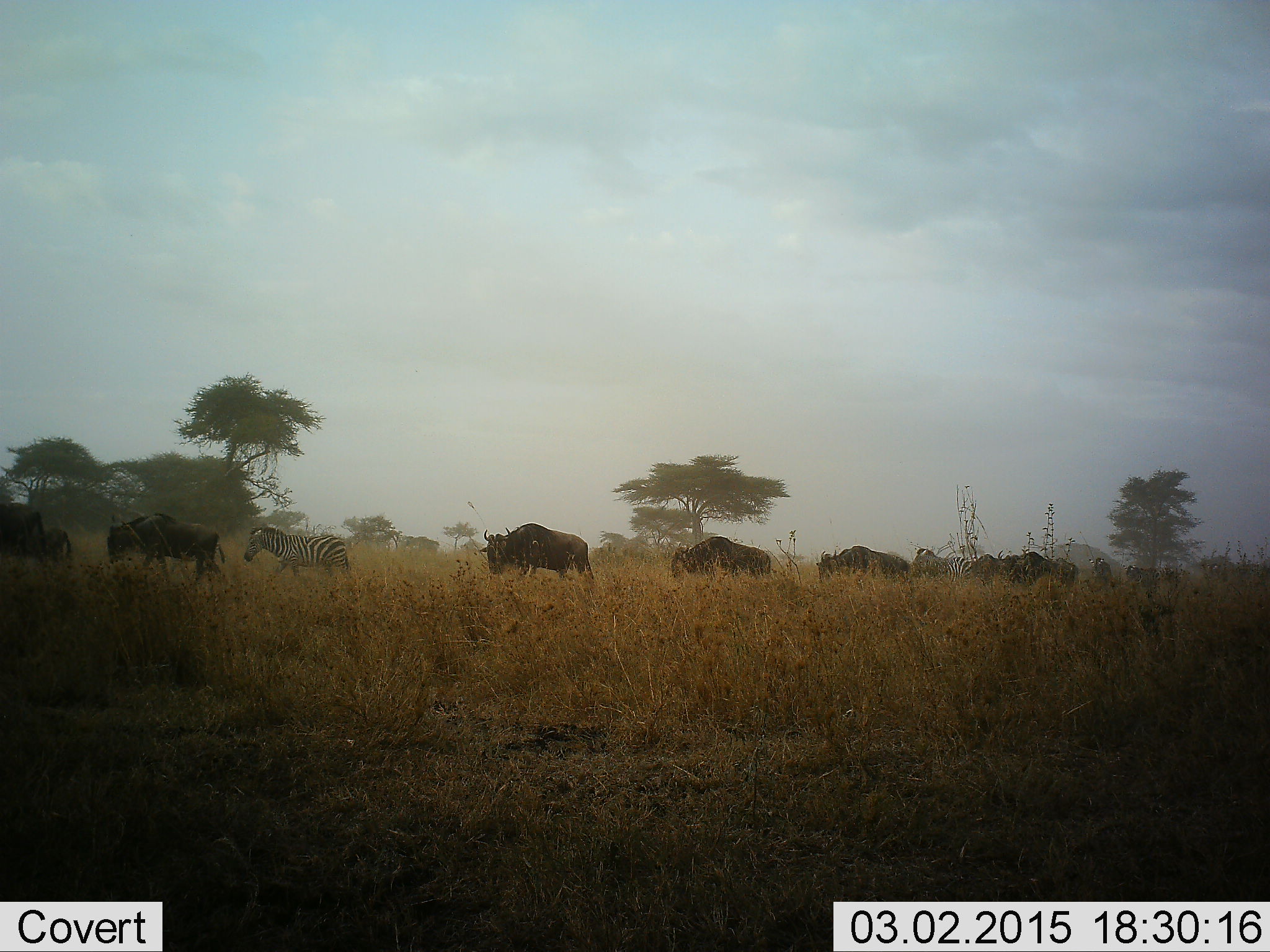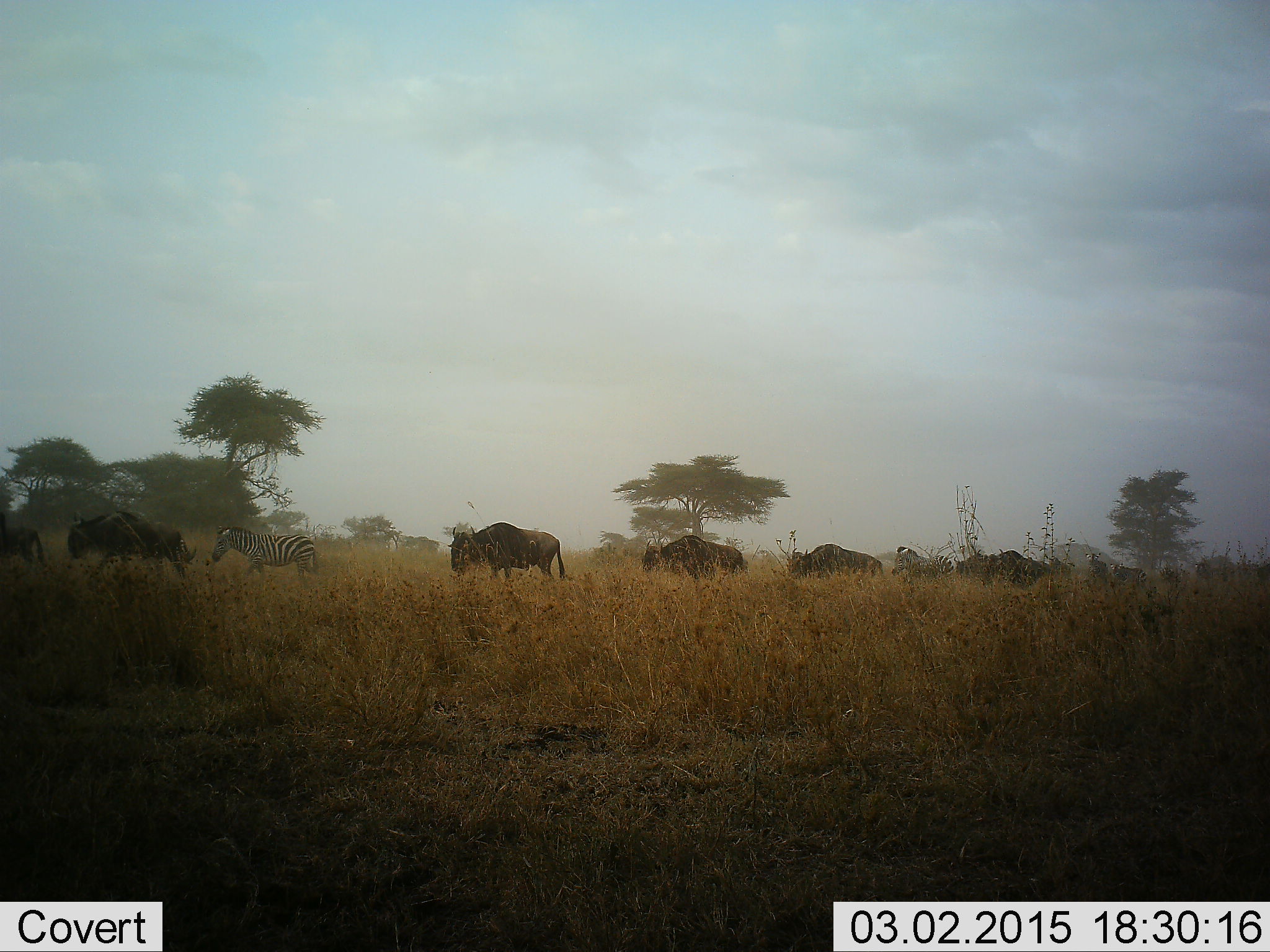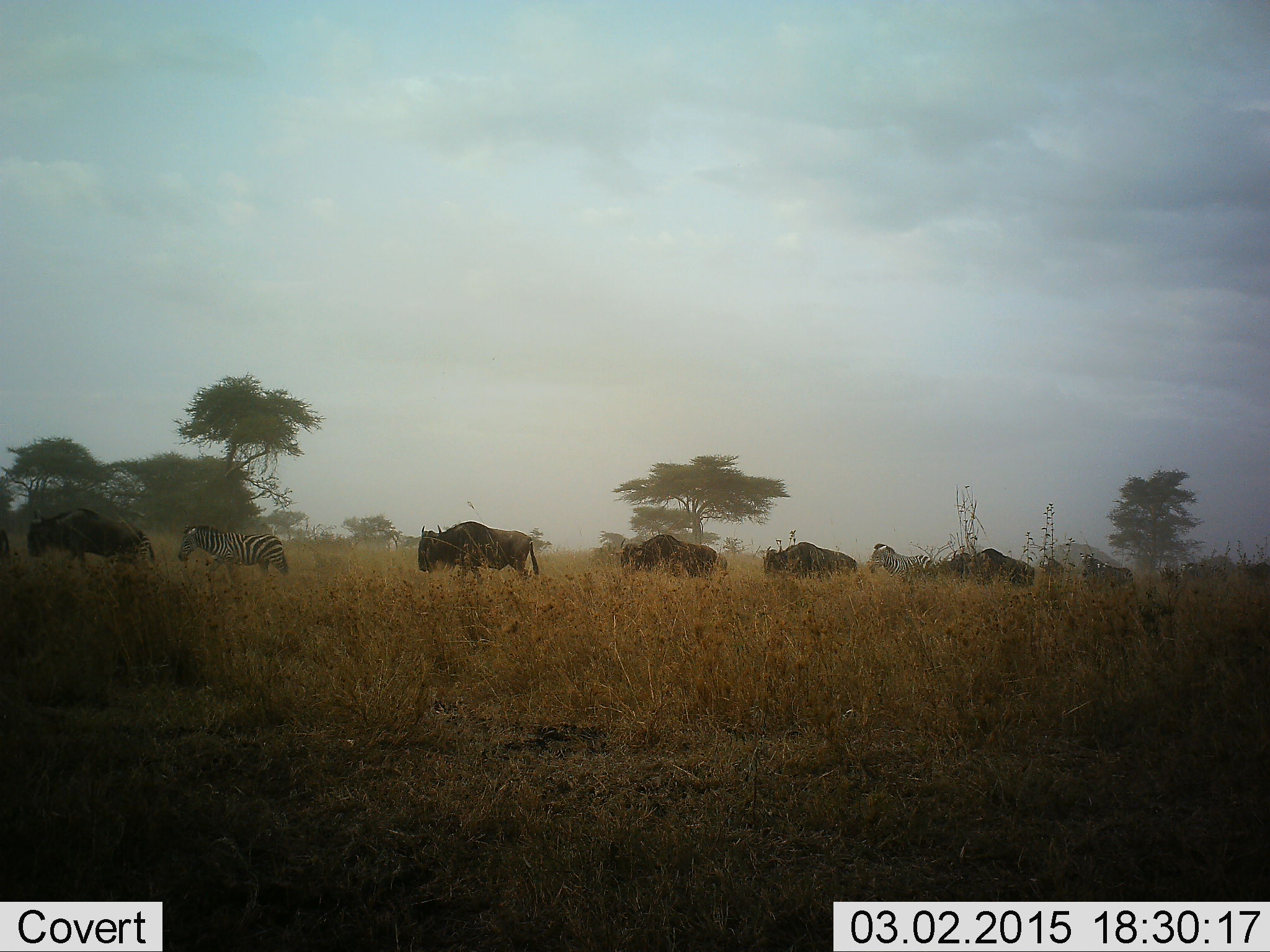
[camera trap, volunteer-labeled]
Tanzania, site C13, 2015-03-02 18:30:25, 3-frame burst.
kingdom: Animalia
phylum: Chordata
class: Mammalia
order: Artiodactyla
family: Bovidae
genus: Connochaetes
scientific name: Connochaetes taurinus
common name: blue wildebeest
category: wildebeest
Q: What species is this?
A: Wildebeest (blue wildebeest) (Connochaetes taurinus).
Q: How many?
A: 8.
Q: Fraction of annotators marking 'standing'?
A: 15%.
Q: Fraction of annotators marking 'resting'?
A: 8%.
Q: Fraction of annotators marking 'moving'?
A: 100%.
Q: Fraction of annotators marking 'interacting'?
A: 8%.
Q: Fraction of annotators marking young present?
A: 15%.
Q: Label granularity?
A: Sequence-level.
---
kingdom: Animalia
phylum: Chordata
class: Mammalia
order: Perissodactyla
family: Equidae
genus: Equus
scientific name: Equus quagga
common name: plains zebra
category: zebra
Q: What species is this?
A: Zebra (plains zebra) (Equus quagga).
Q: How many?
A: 2.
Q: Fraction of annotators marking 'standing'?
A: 8%.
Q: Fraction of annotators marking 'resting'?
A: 0%.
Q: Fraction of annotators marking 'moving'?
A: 100%.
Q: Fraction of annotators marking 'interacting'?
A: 0%.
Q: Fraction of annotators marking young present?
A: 0%.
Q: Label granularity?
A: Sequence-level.